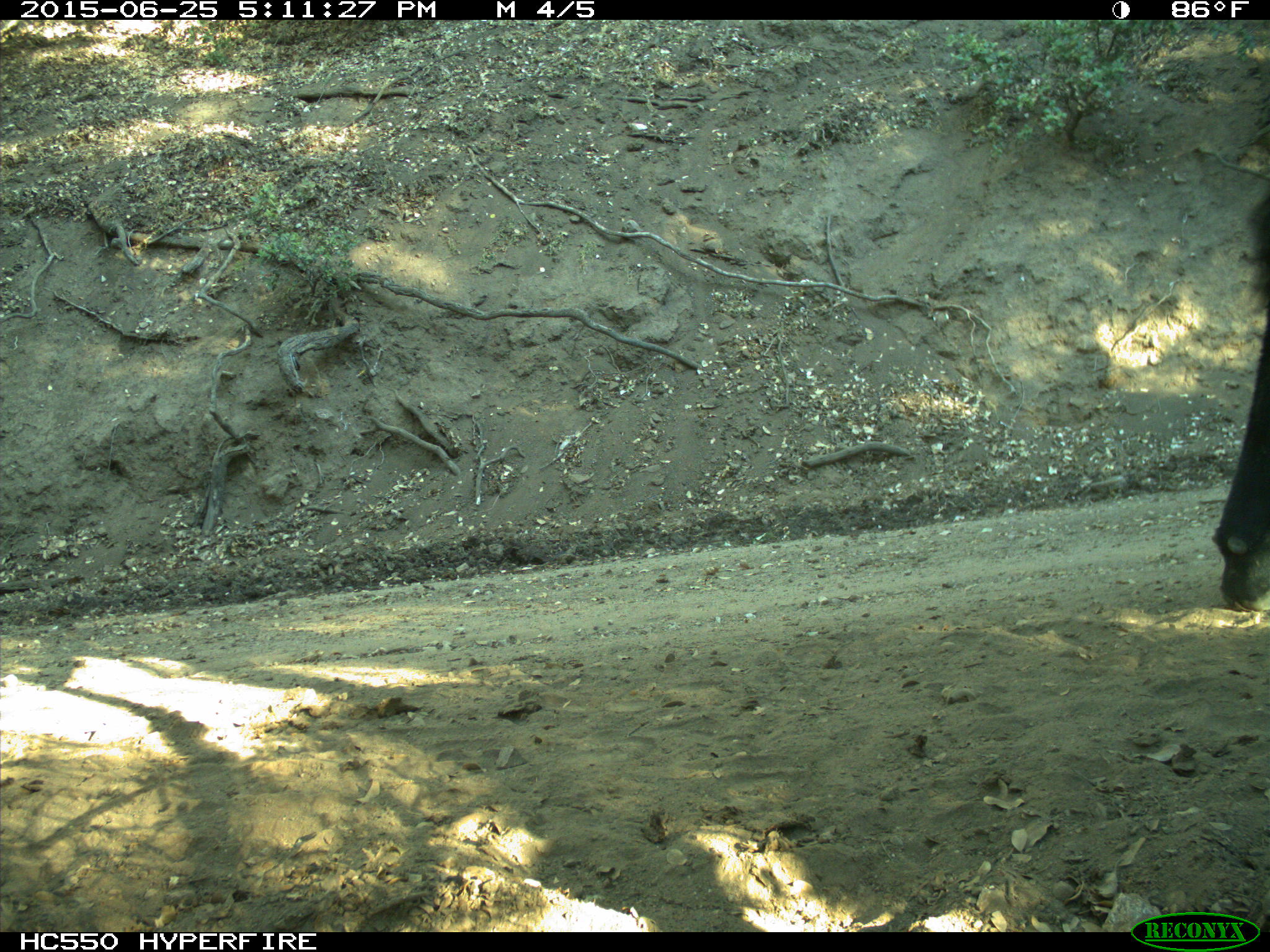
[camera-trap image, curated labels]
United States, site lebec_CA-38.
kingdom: Animalia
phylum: Chordata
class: Mammalia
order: Artiodactyla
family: Bovidae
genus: Bos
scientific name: Bos taurus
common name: domestic cow